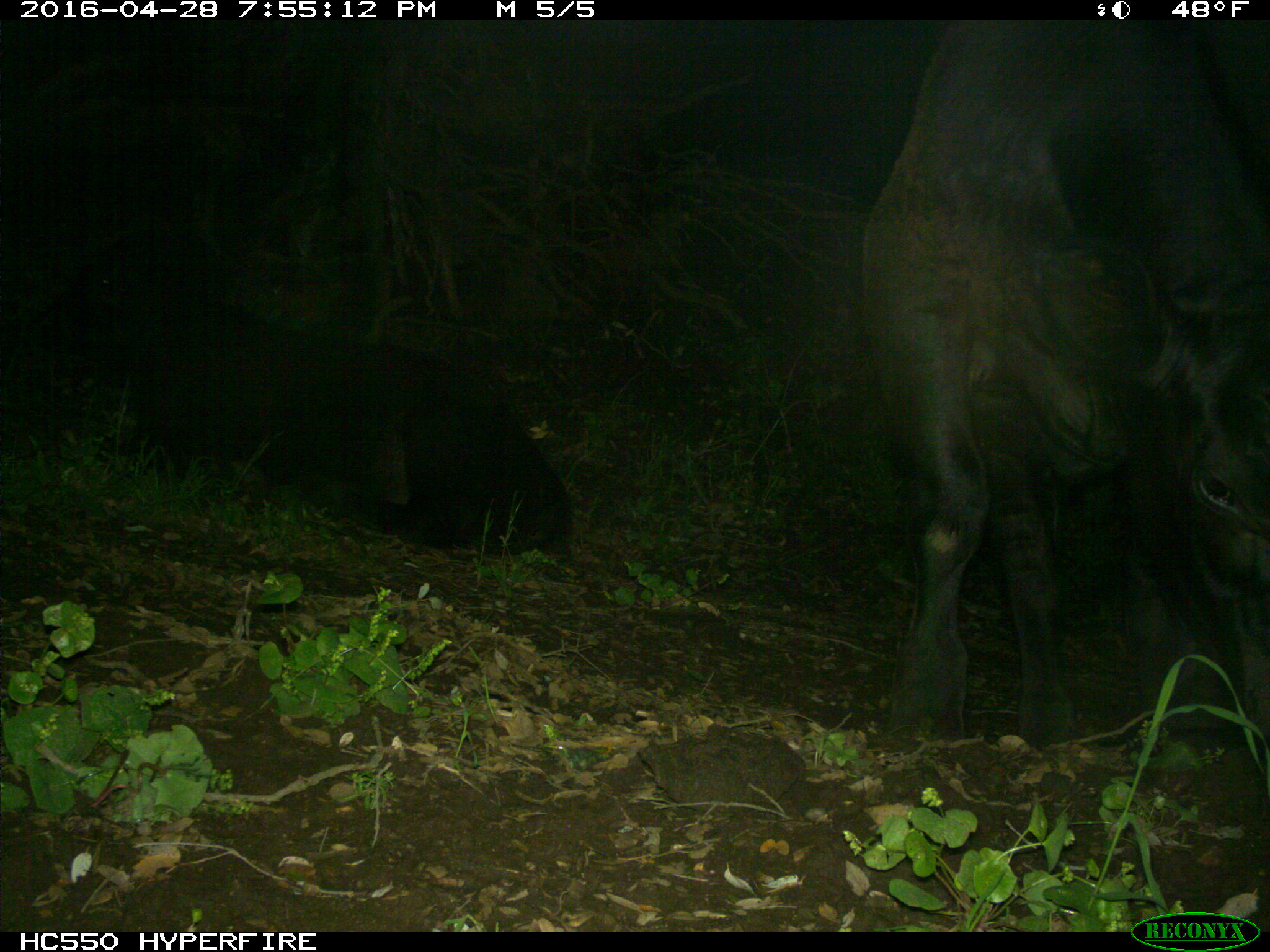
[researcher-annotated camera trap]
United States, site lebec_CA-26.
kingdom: Animalia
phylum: Chordata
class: Mammalia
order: Artiodactyla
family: Bovidae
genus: Bos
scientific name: Bos taurus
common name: domestic cow